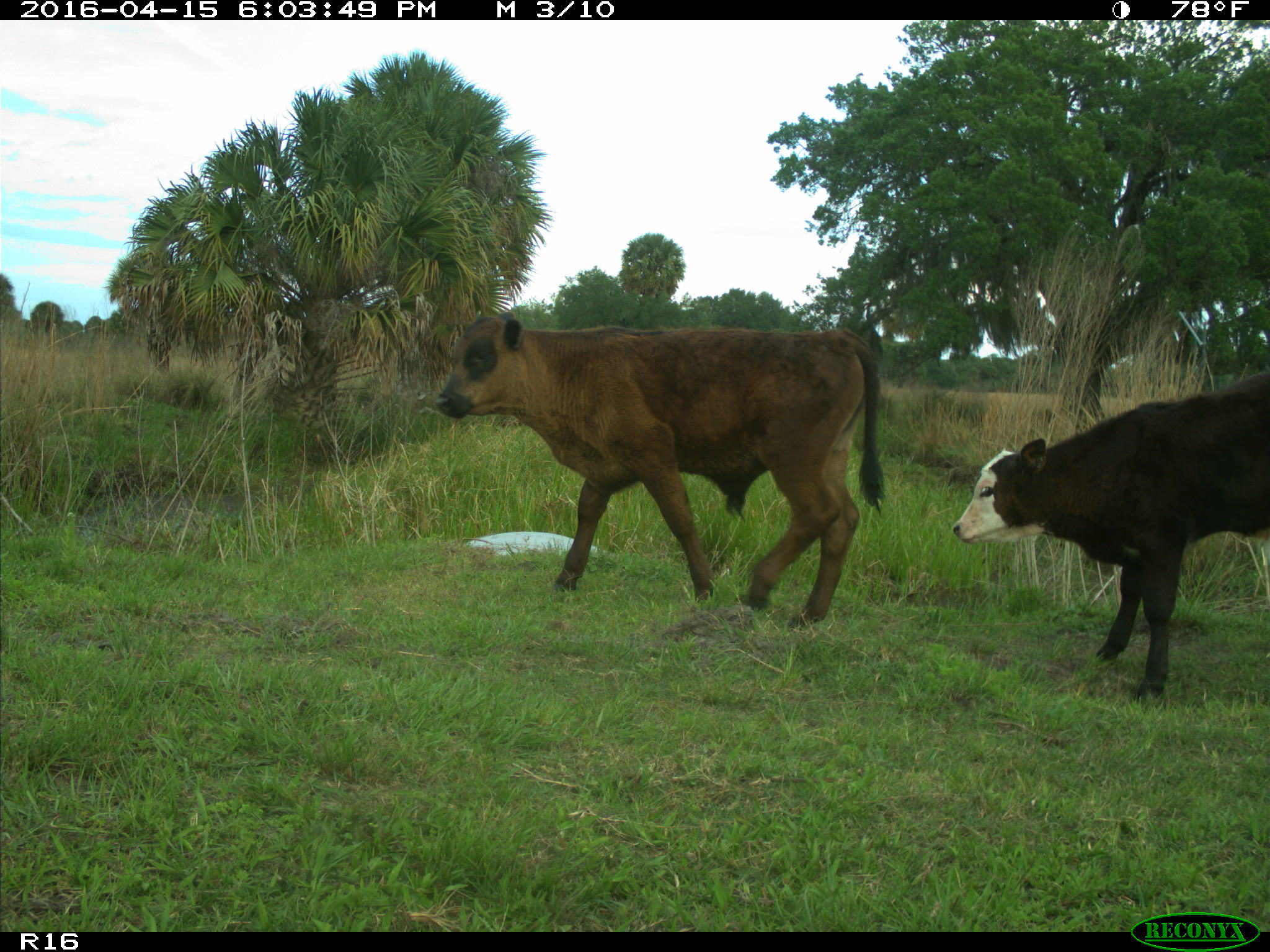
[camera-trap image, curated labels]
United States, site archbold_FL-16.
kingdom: Animalia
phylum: Chordata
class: Mammalia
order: Artiodactyla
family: Bovidae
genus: Bos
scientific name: Bos taurus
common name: domestic cow